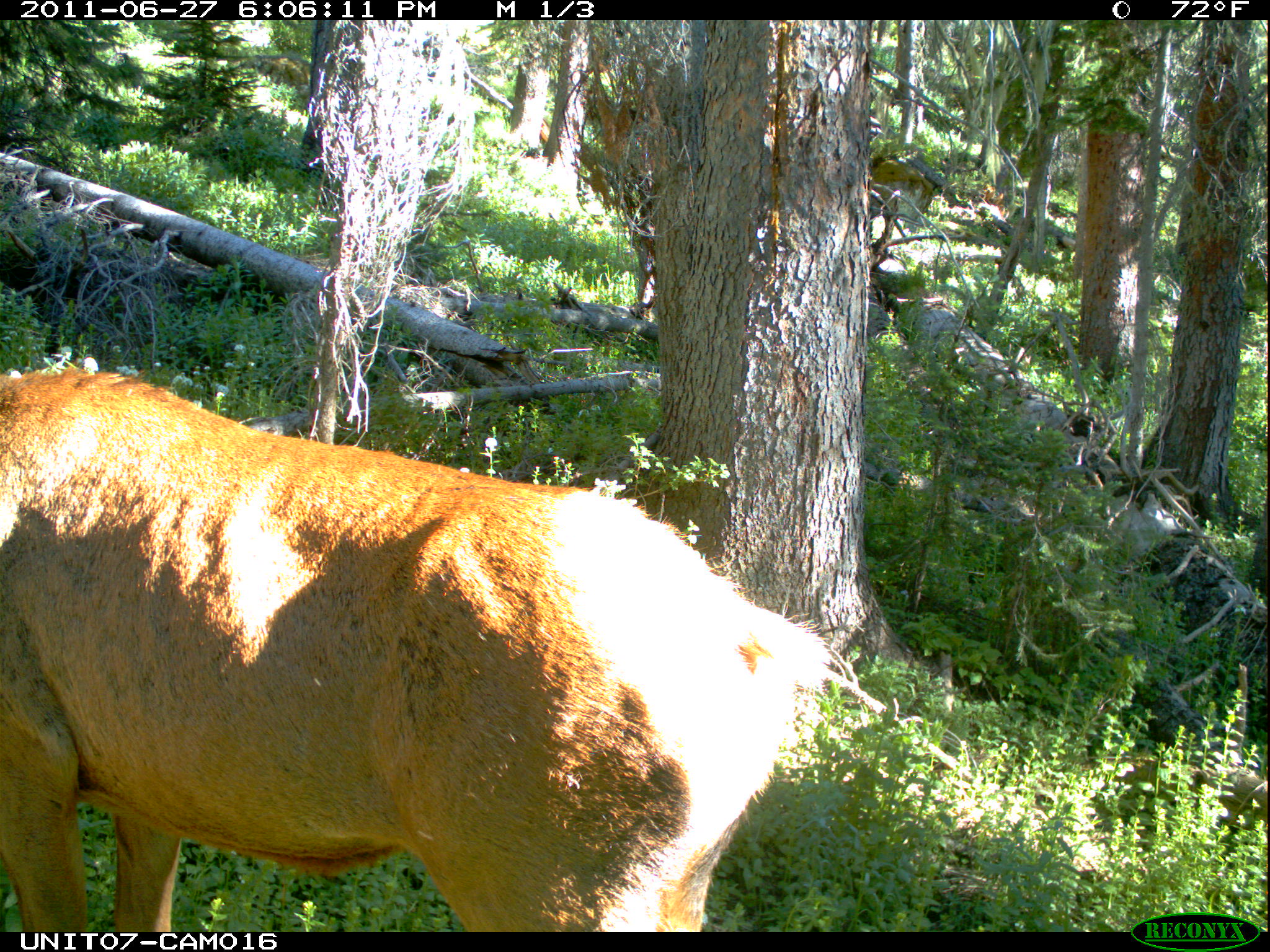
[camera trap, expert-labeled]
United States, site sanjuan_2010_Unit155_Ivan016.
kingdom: Animalia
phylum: Chordata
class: Mammalia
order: Artiodactyla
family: Cervidae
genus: Cervus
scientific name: Cervus elaphus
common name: red deer